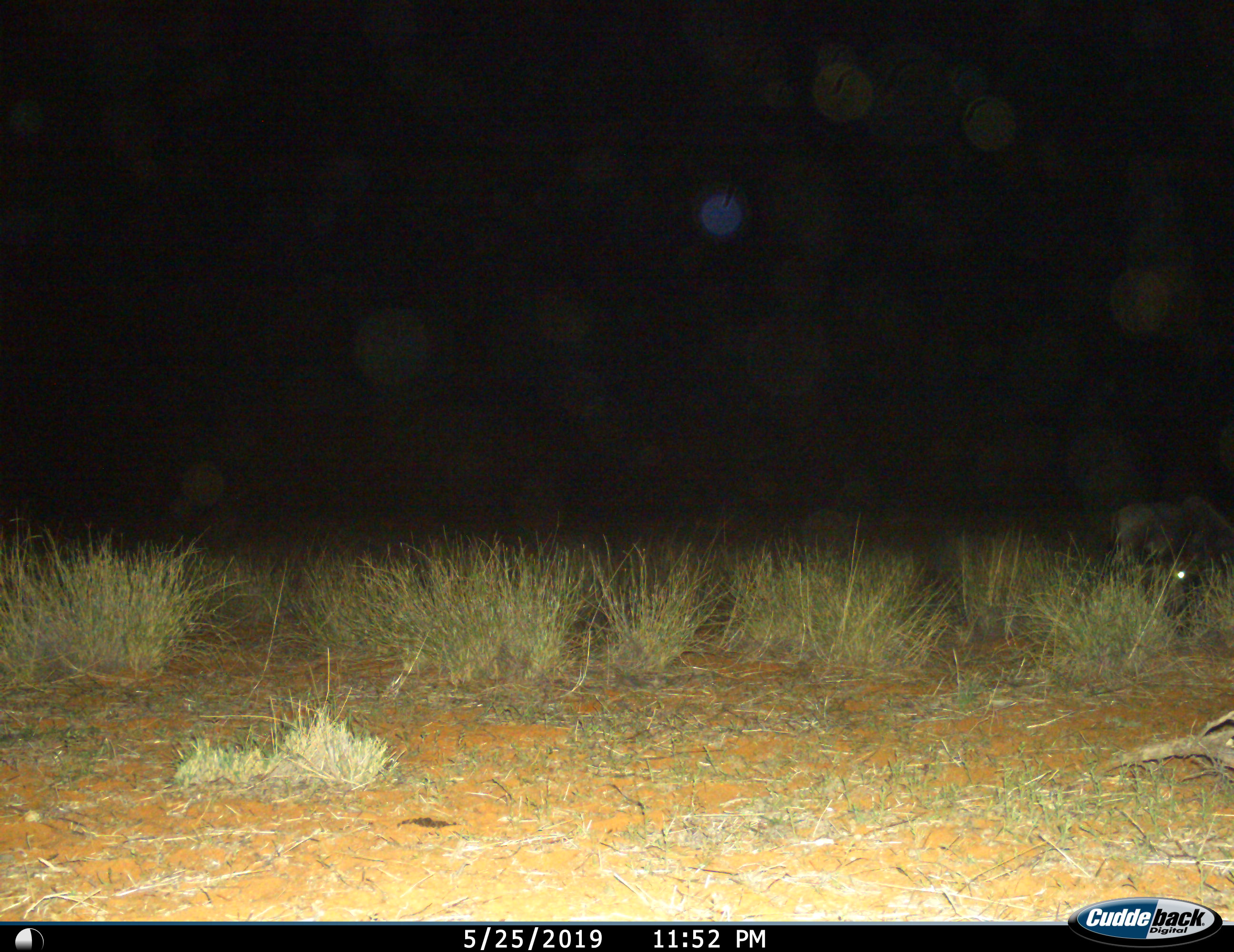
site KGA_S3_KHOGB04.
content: unidentified animal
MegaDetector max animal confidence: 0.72